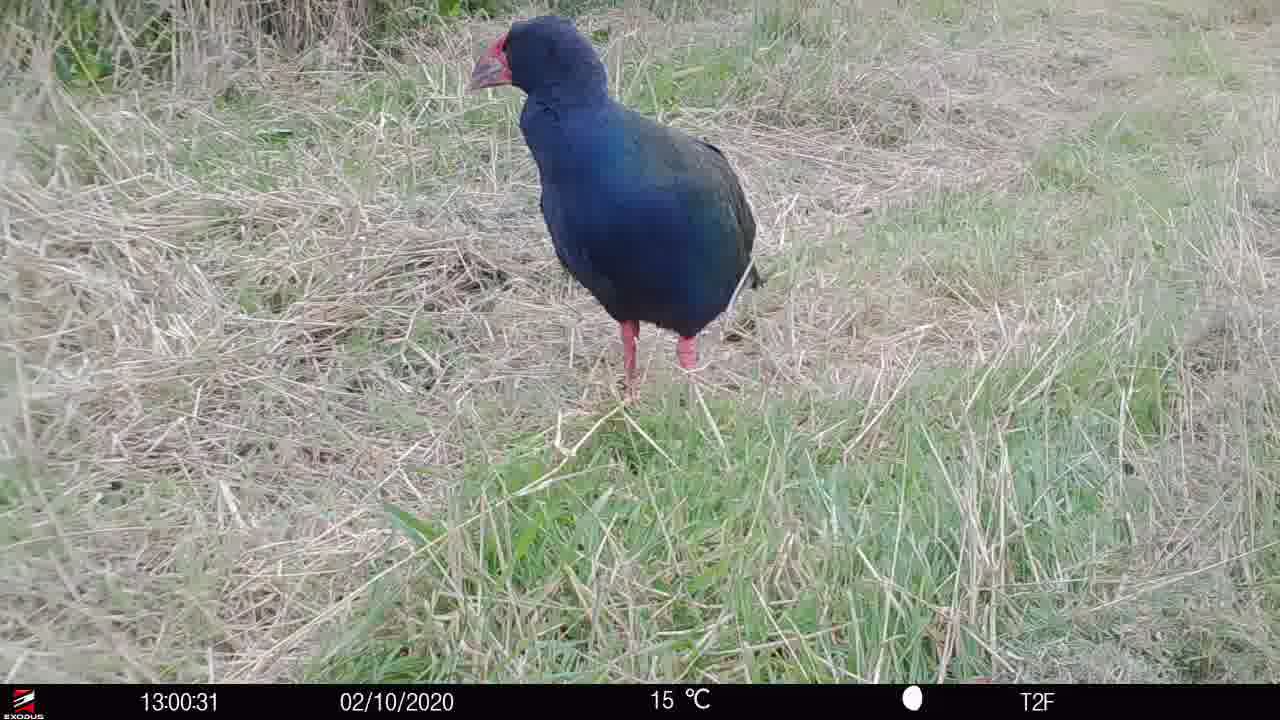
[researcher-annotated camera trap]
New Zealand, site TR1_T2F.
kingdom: Animalia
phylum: Chordata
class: Aves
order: Gruiformes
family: Rallidae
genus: Porphyrio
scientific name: Porphyrio mantelli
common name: takahe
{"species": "takahe (Porphyrio mantelli)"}